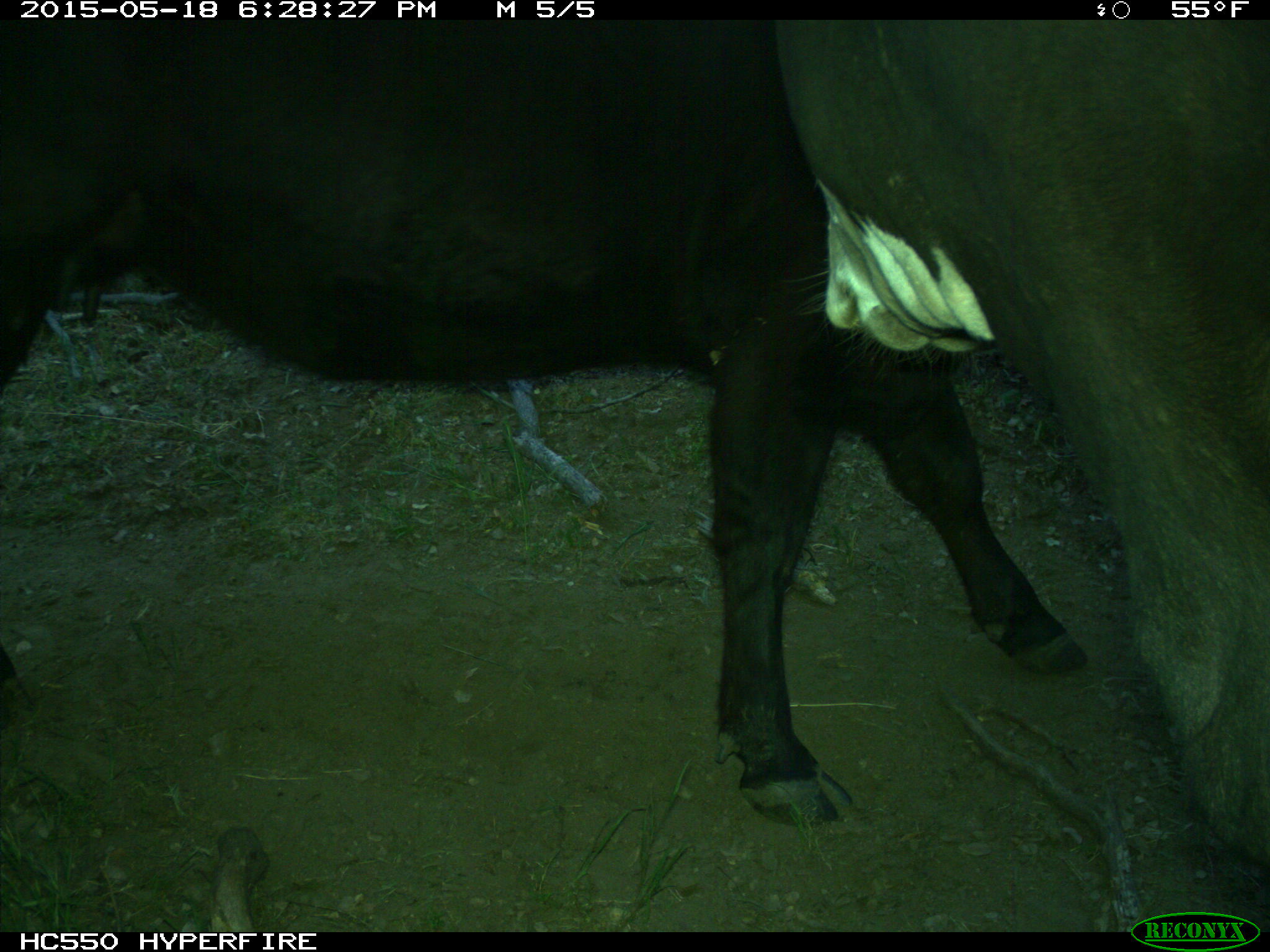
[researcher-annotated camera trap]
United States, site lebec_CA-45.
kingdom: Animalia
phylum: Chordata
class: Mammalia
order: Artiodactyla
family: Bovidae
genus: Bos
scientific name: Bos taurus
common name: domestic cow